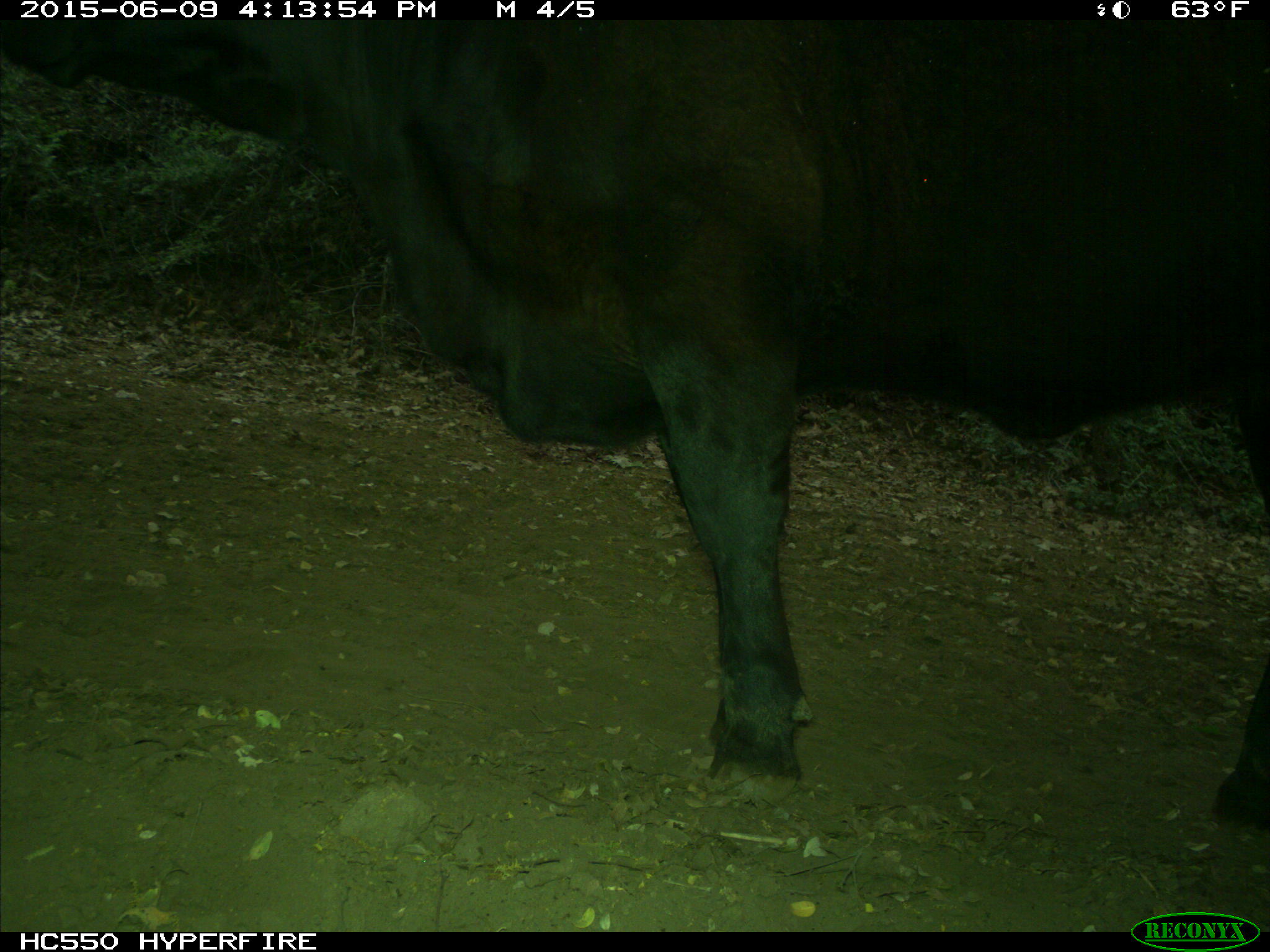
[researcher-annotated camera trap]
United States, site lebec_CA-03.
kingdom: Animalia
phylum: Chordata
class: Mammalia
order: Artiodactyla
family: Bovidae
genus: Bos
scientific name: Bos taurus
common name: domestic cow